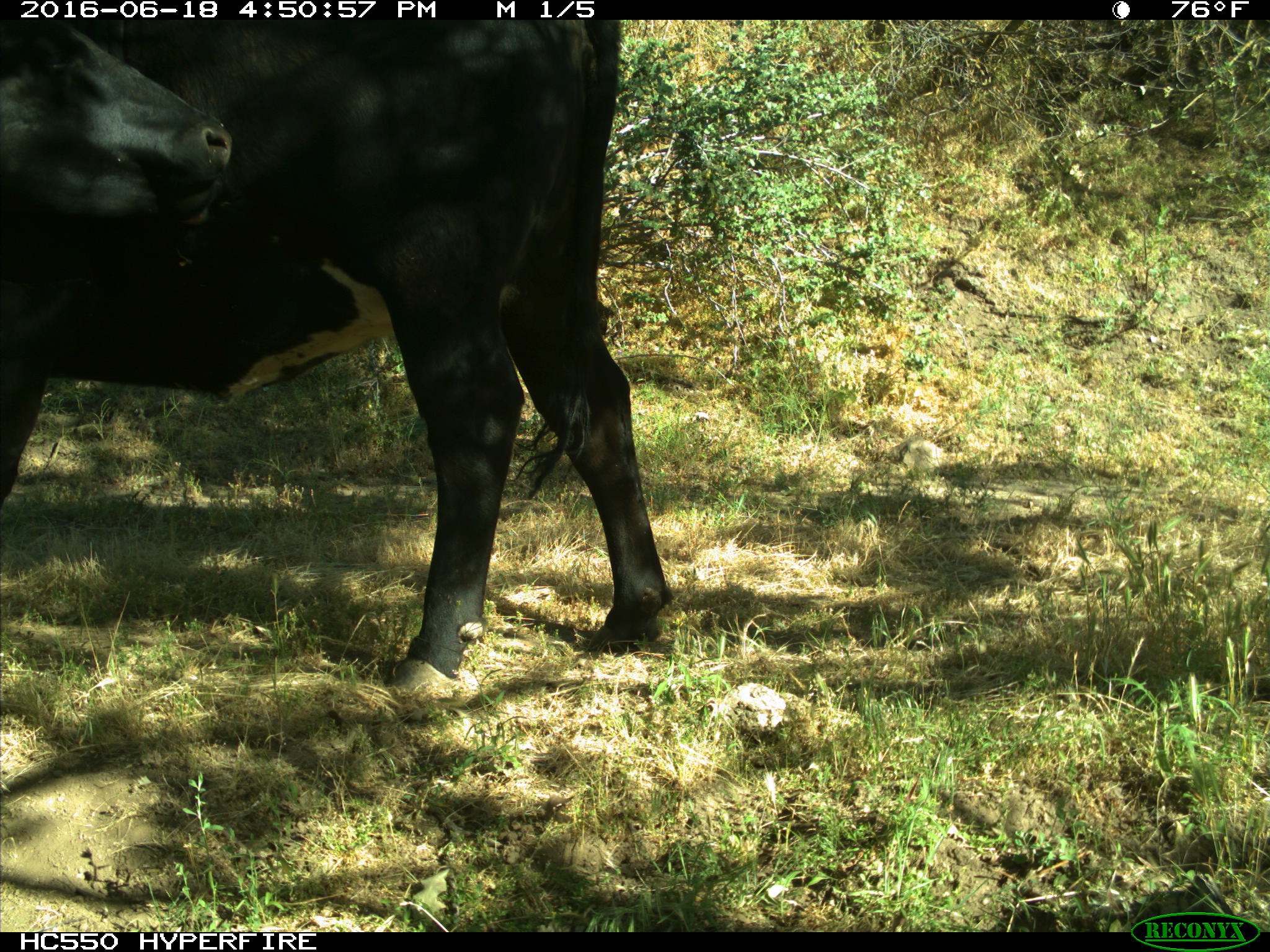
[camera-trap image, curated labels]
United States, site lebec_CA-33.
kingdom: Animalia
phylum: Chordata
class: Mammalia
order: Artiodactyla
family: Bovidae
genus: Bos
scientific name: Bos taurus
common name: domestic cow